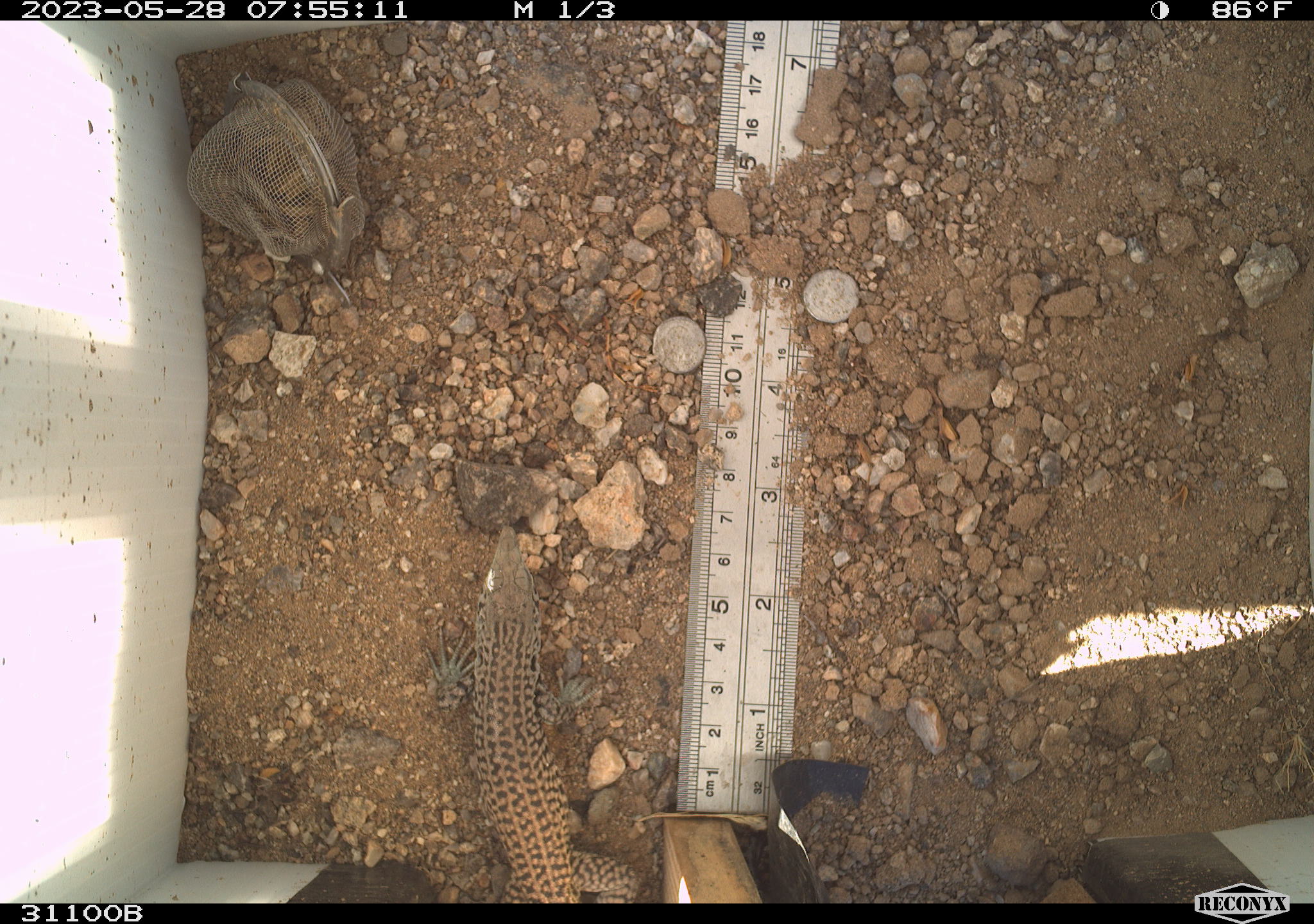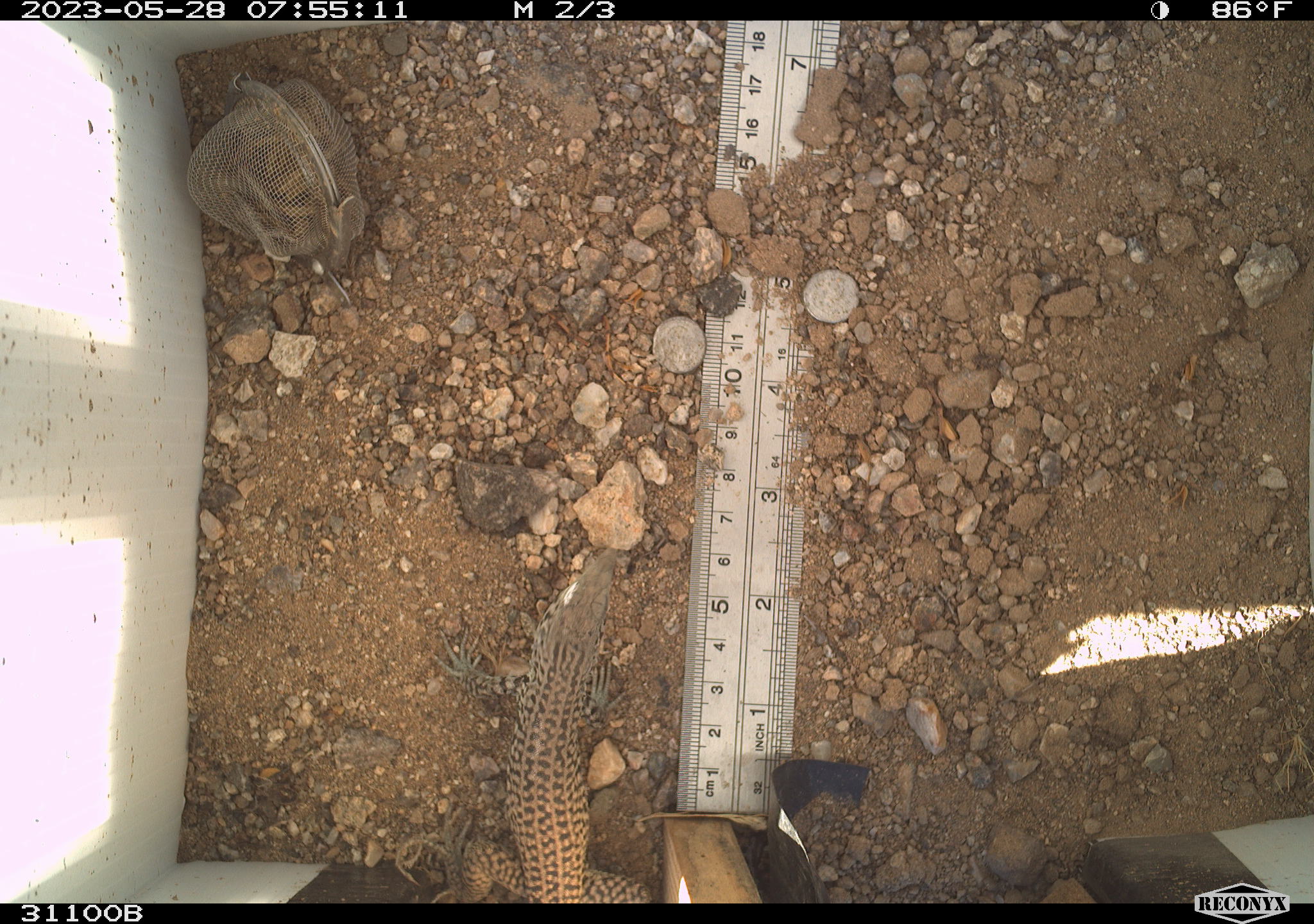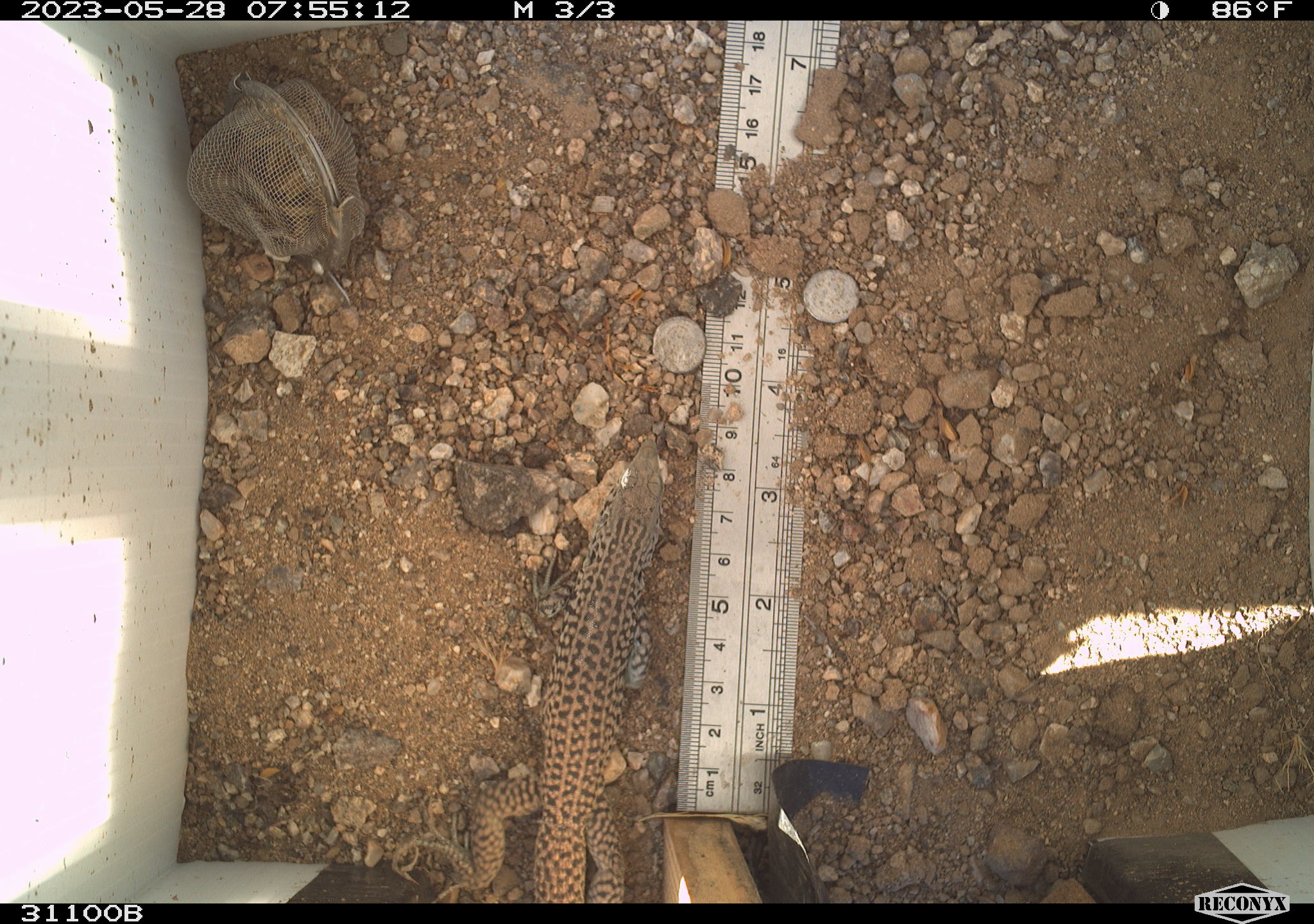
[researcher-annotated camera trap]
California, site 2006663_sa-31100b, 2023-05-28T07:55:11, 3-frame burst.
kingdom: Animalia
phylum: Chordata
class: Reptilia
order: Squamata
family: Teiidae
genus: Aspidoscelis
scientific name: Aspidoscelis tigris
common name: western whiptail